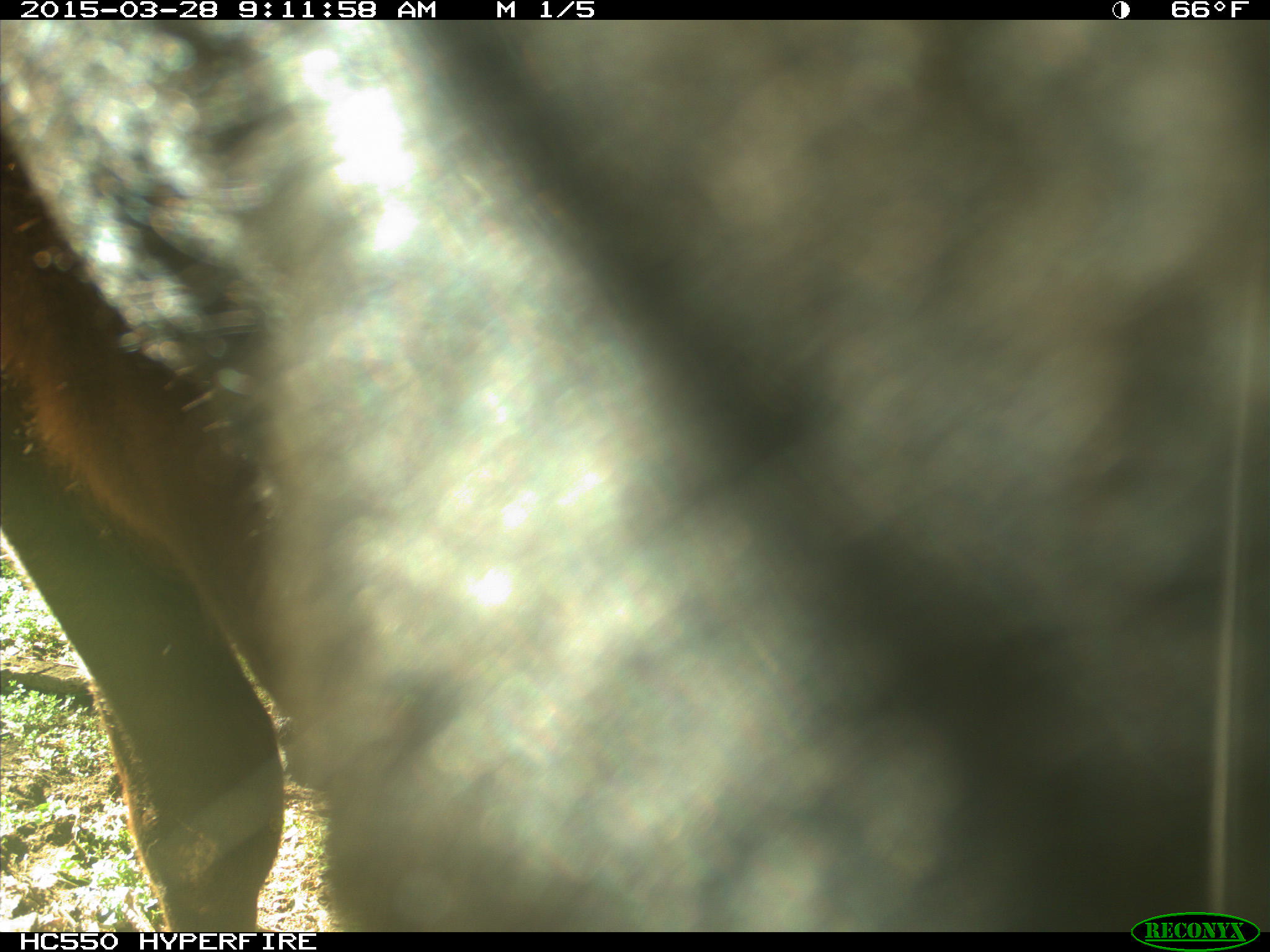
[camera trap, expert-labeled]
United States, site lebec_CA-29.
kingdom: Animalia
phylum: Chordata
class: Mammalia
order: Artiodactyla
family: Bovidae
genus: Bos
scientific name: Bos taurus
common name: domestic cow